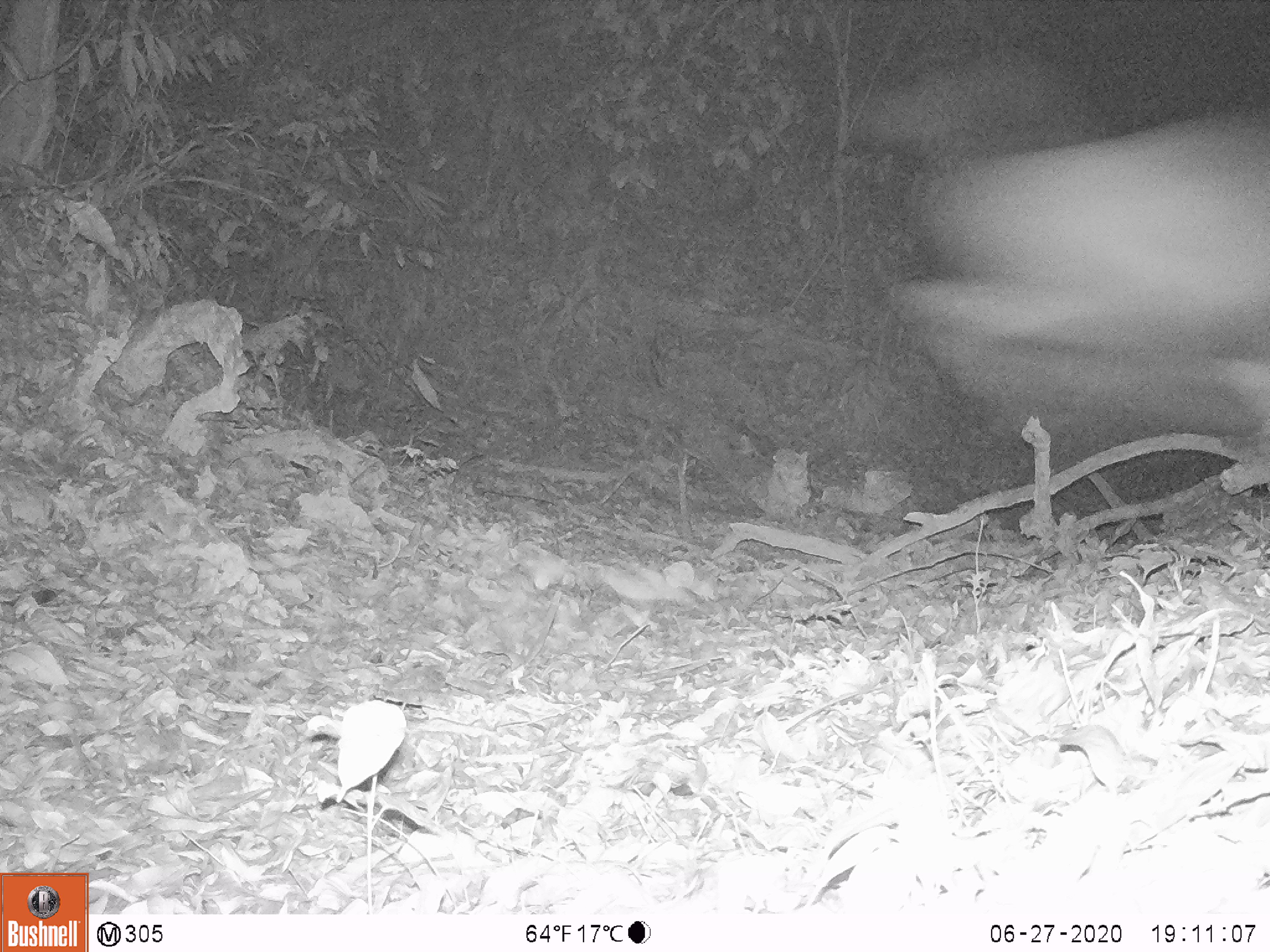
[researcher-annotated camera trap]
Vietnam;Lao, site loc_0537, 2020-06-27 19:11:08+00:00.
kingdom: Animalia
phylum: Chordata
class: Mammalia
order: Artiodactyla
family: Cervidae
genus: Rusa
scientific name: Rusa unicolor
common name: sambar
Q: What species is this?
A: Sambar (Rusa unicolor).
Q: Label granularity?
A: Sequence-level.